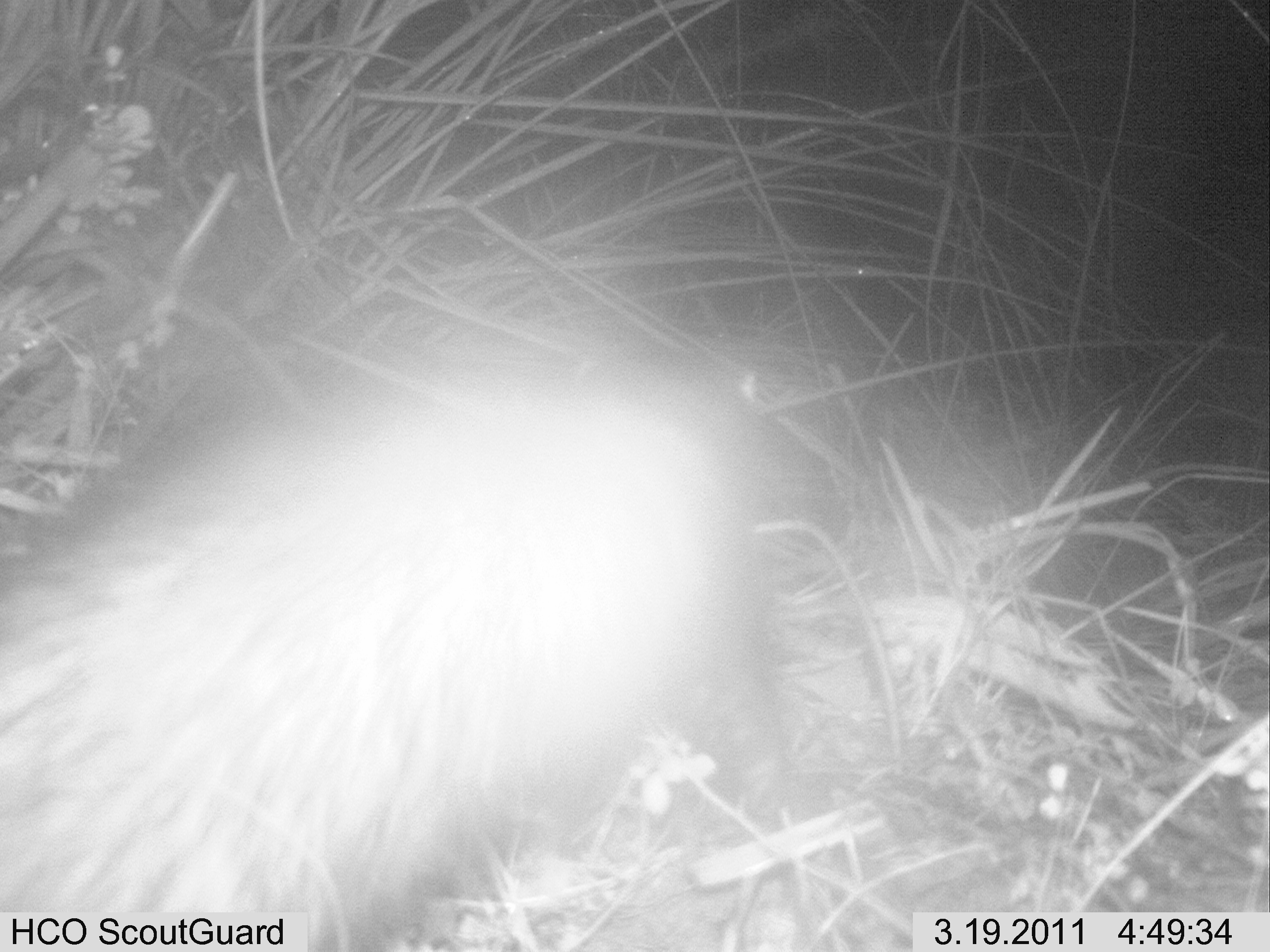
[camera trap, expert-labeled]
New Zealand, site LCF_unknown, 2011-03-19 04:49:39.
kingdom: Animalia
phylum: Chordata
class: Mammalia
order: Carnivora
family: Mustelidae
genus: Mustela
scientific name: Mustela furo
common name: ferret